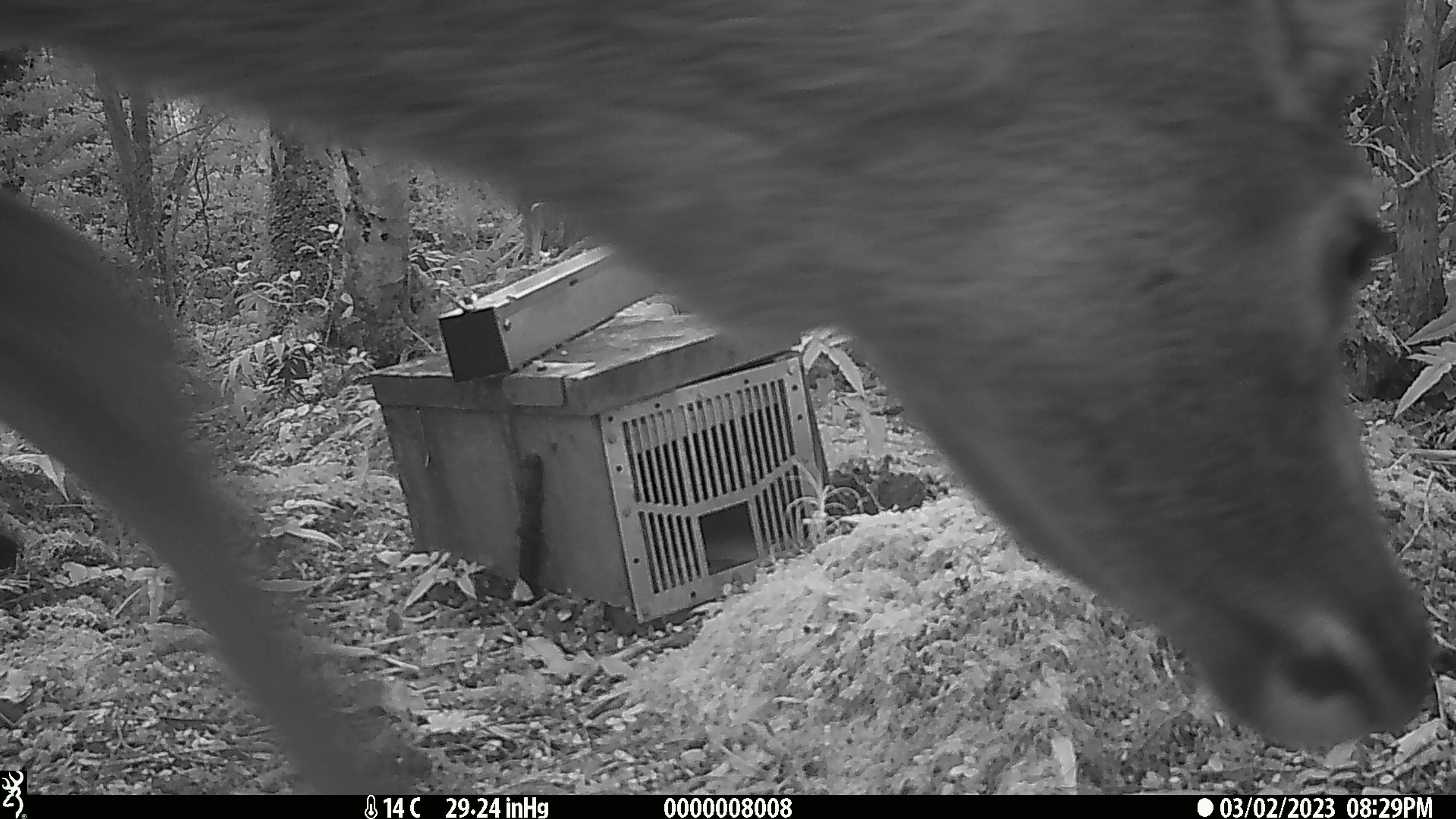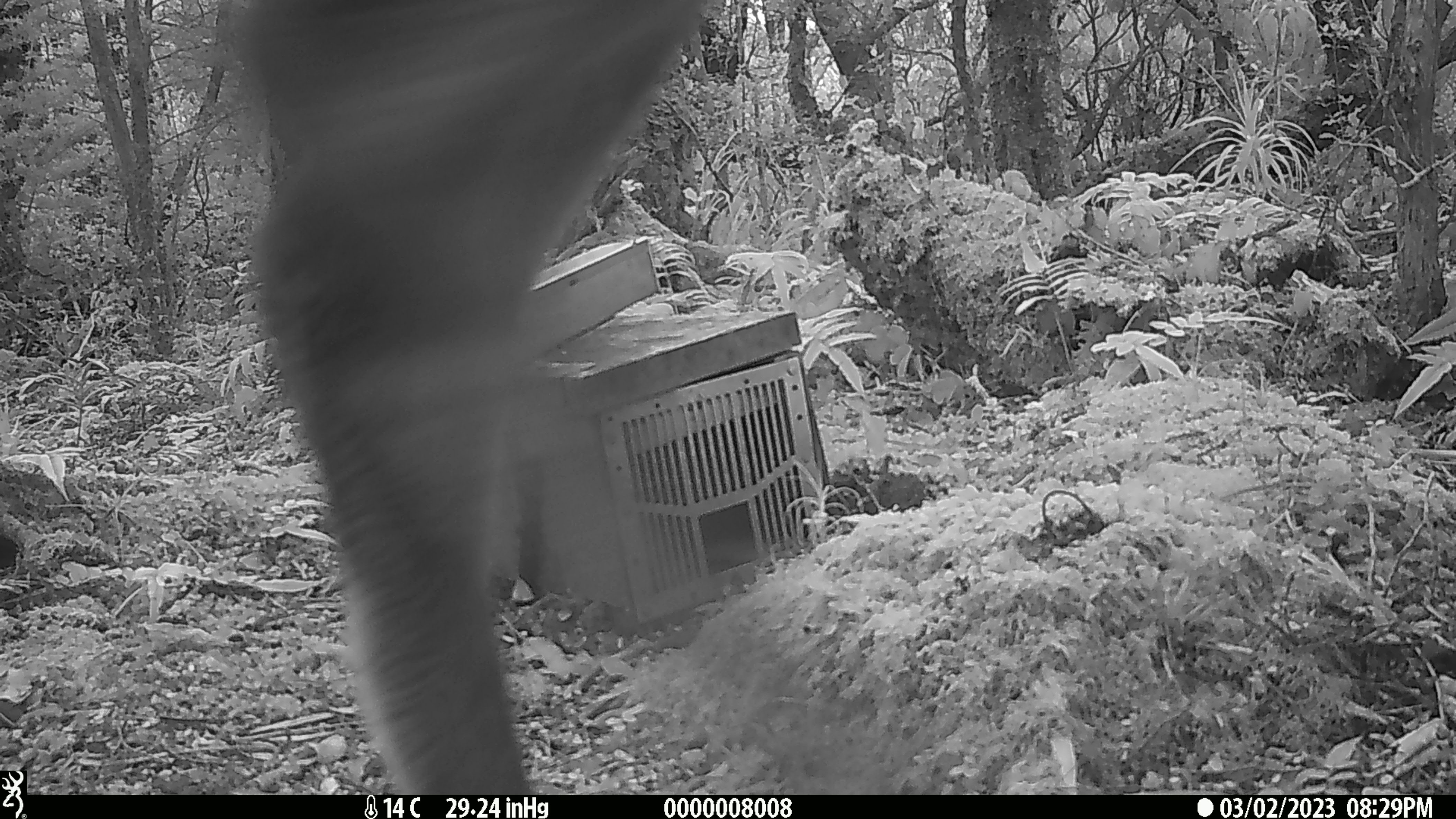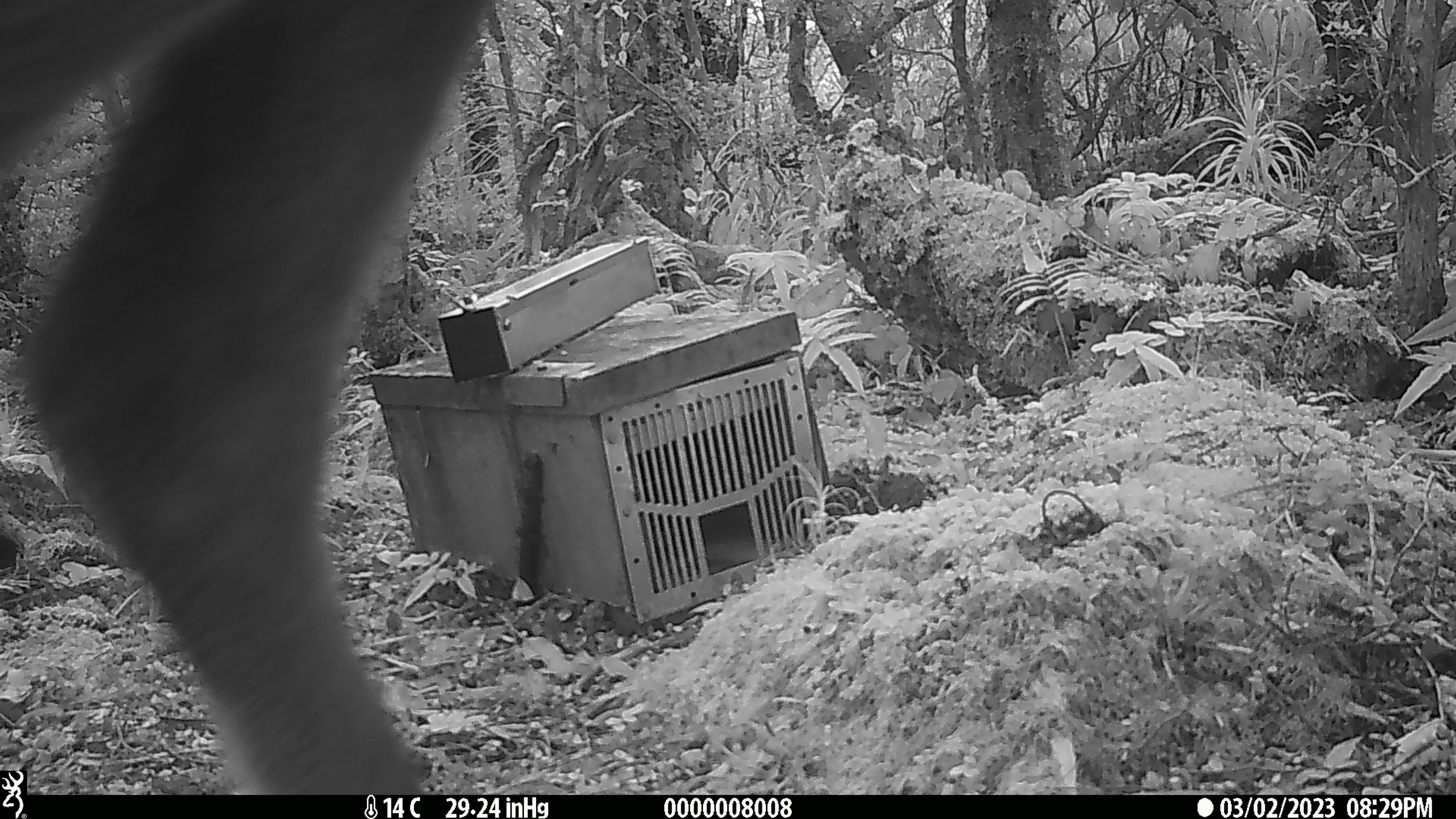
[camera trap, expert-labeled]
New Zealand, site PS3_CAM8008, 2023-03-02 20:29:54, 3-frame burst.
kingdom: Animalia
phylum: Chordata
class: Mammalia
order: Artiodactyla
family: Cervidae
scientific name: Cervidae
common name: deer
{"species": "deer (Cervidae)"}